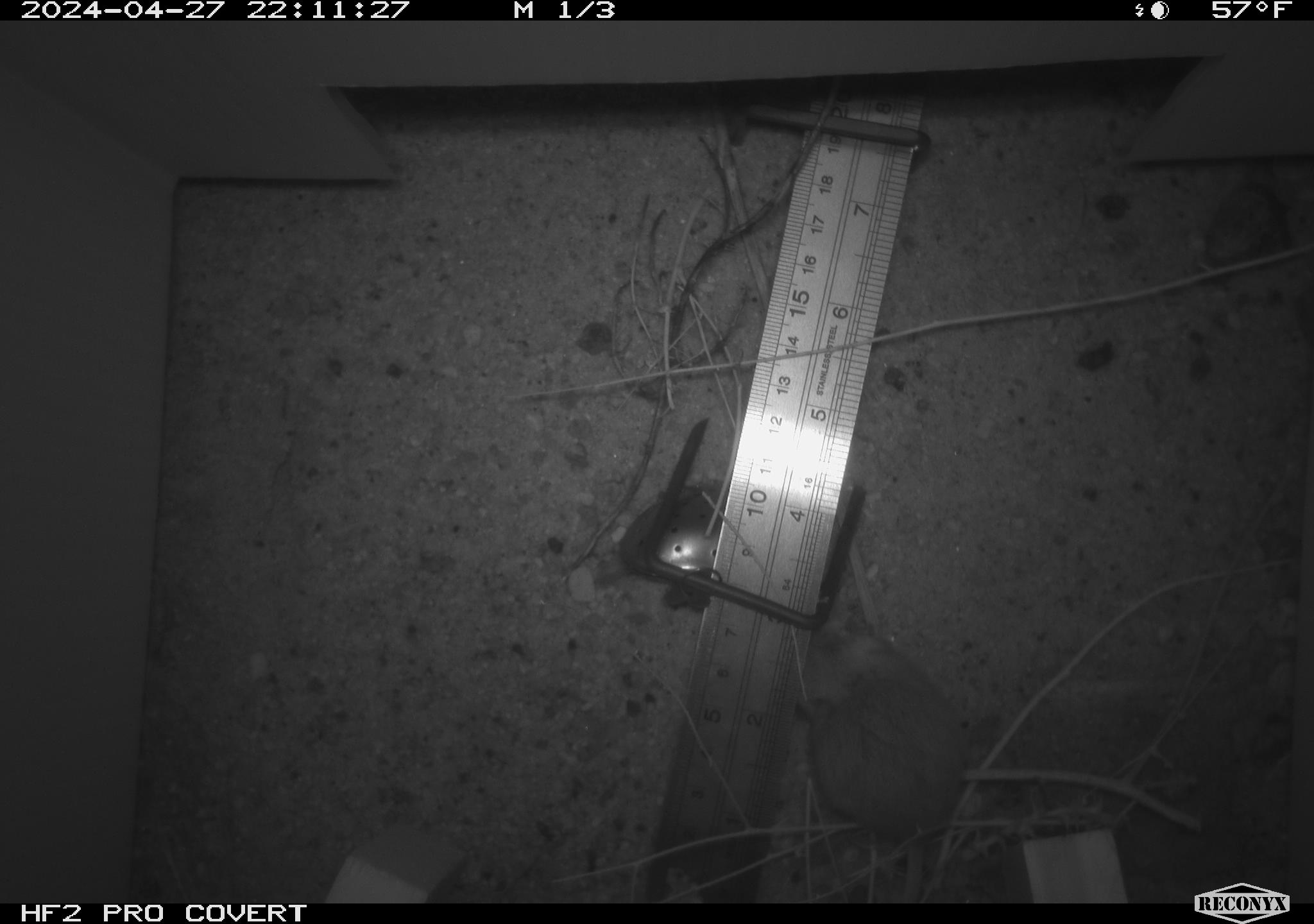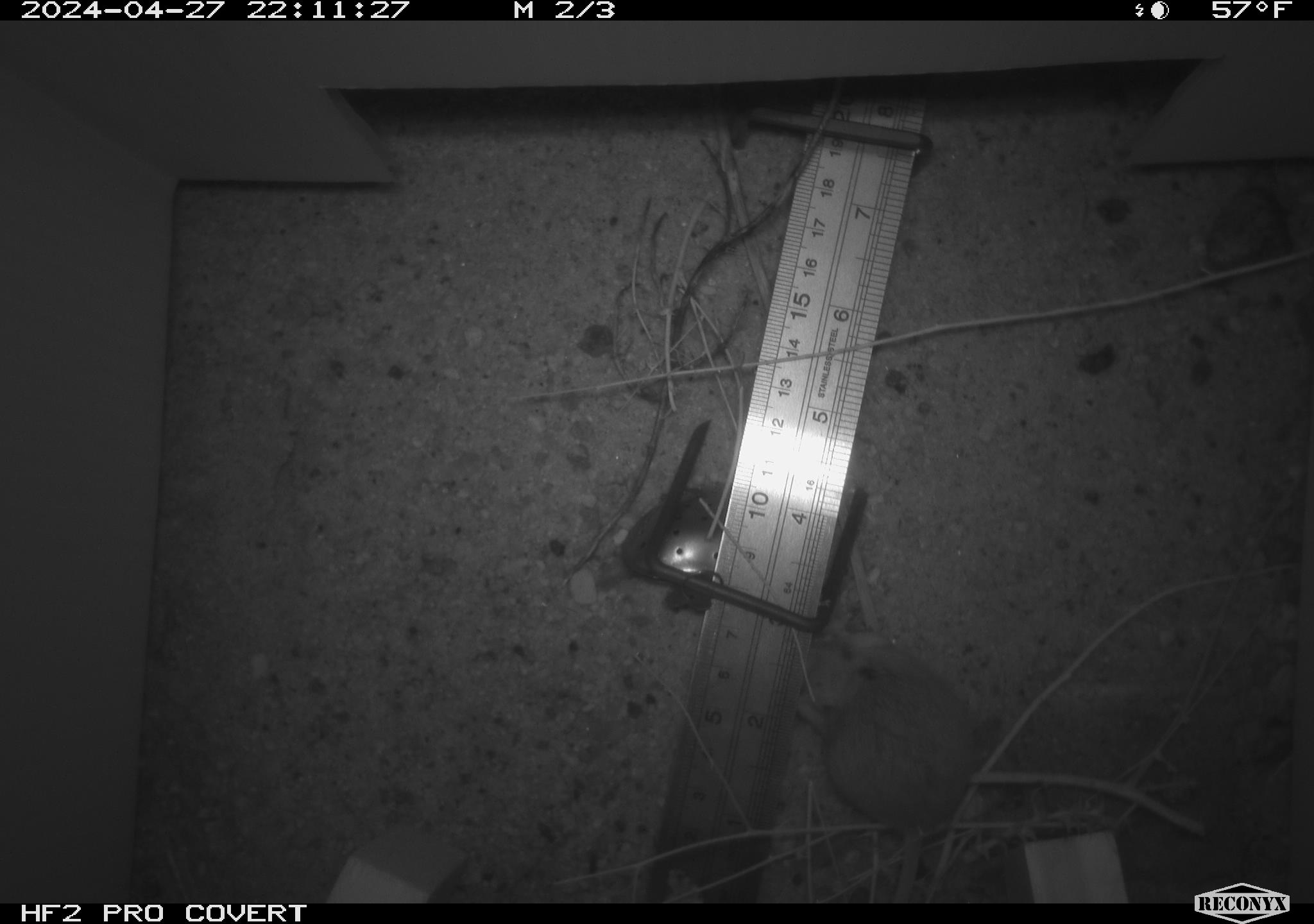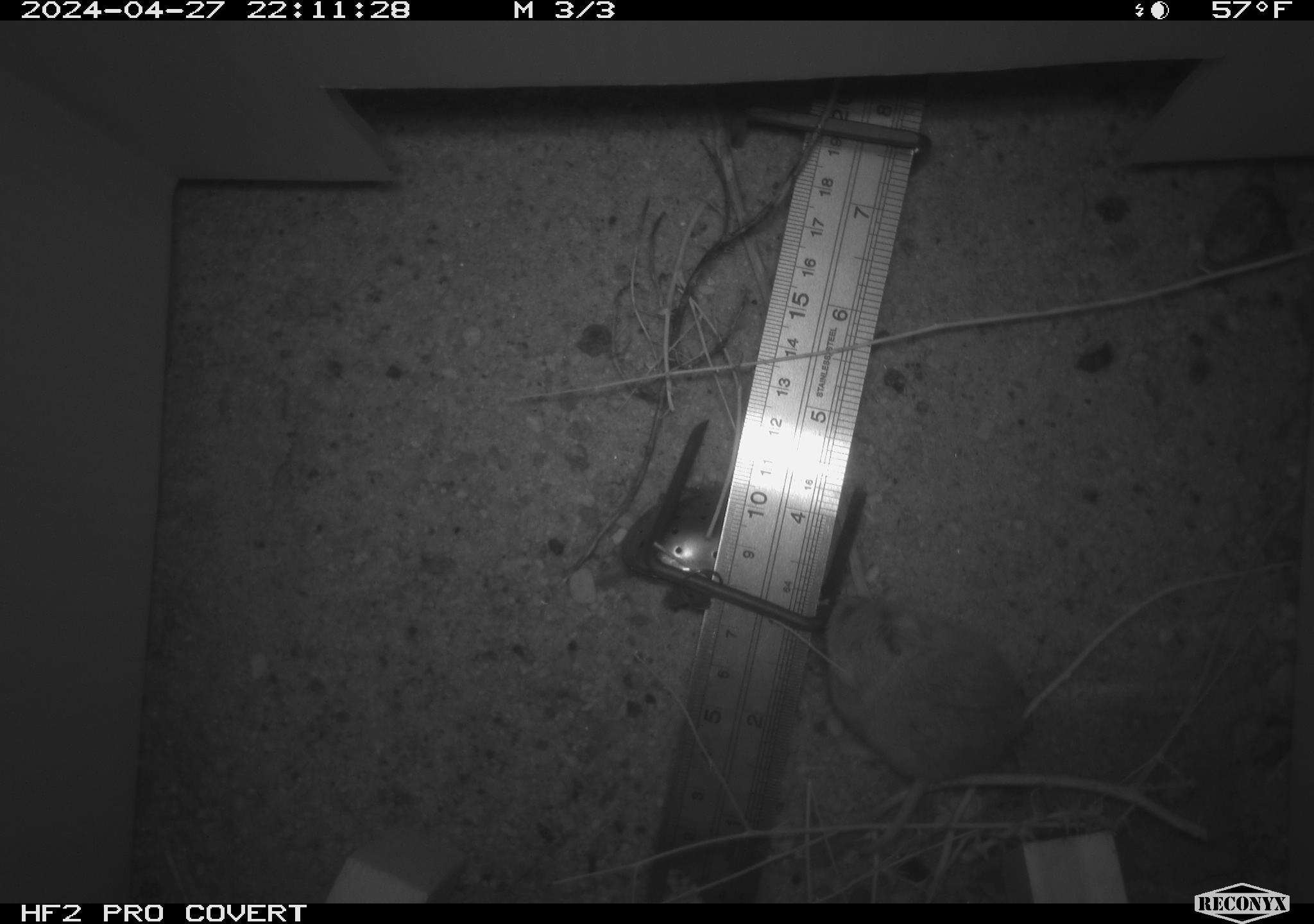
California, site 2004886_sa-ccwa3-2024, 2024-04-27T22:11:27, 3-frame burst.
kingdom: Animalia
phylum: Chordata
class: Mammalia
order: Rodentia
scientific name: Rodentia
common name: mouse species